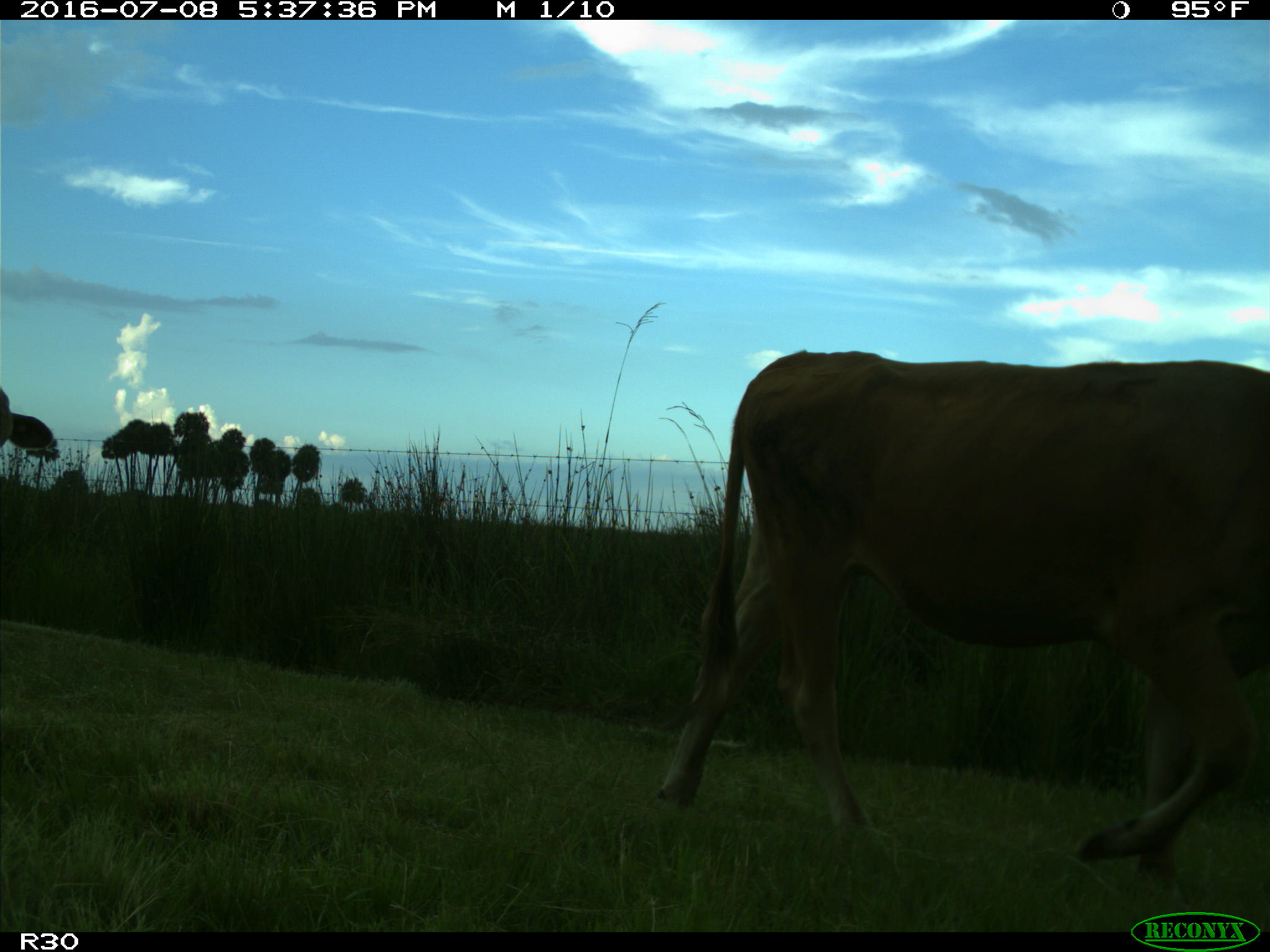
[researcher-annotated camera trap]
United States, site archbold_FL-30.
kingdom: Animalia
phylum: Chordata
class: Mammalia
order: Artiodactyla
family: Bovidae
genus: Bos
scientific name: Bos taurus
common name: domestic cow